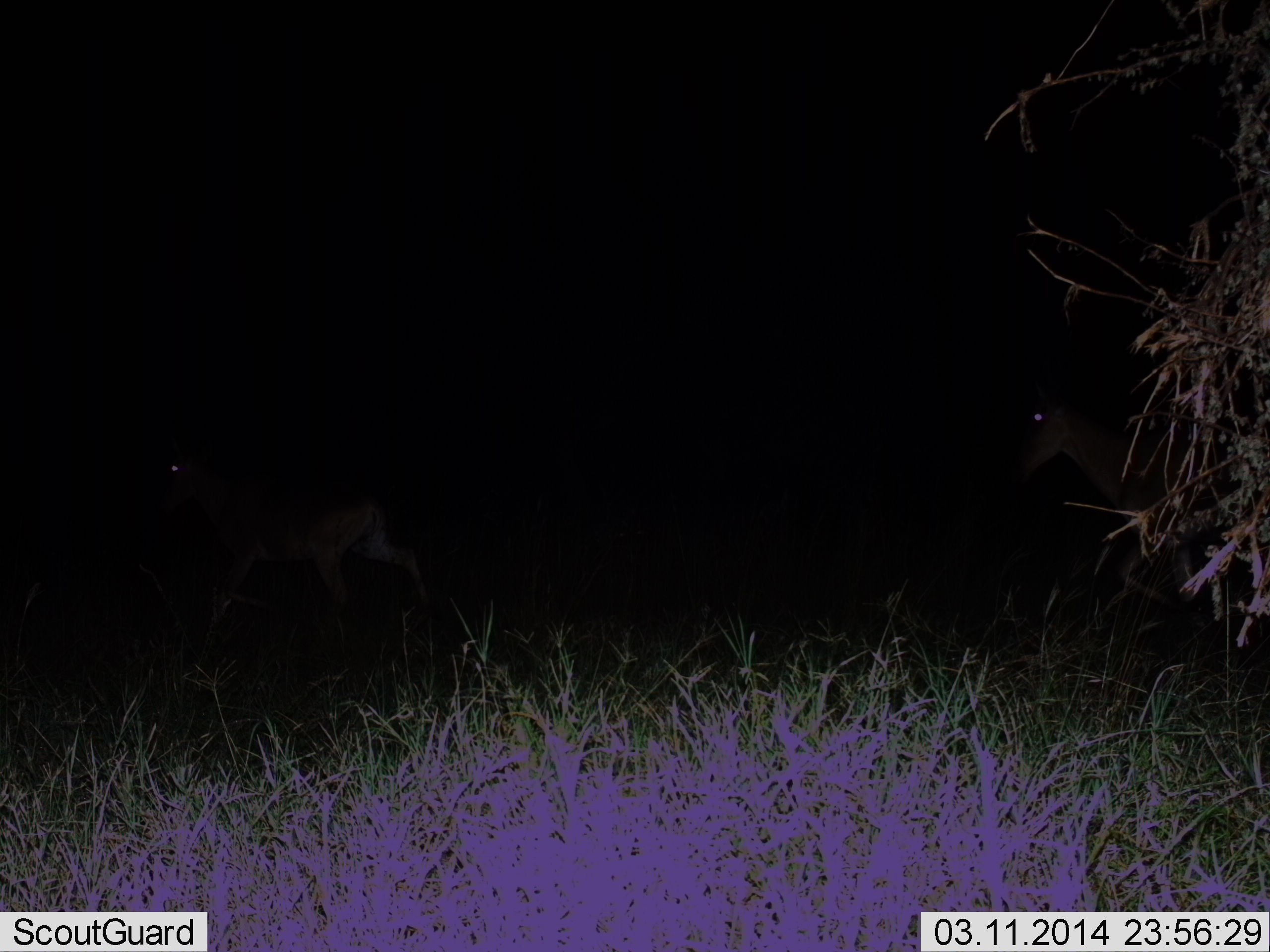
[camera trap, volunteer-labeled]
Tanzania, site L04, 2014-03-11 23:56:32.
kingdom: Animalia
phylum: Chordata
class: Mammalia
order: Artiodactyla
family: Bovidae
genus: Alcelaphus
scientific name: Alcelaphus buselaphus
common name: hartebeest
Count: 2.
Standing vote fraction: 12%.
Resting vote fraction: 0%.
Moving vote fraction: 100%.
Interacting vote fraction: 0%.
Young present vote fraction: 0%.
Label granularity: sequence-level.